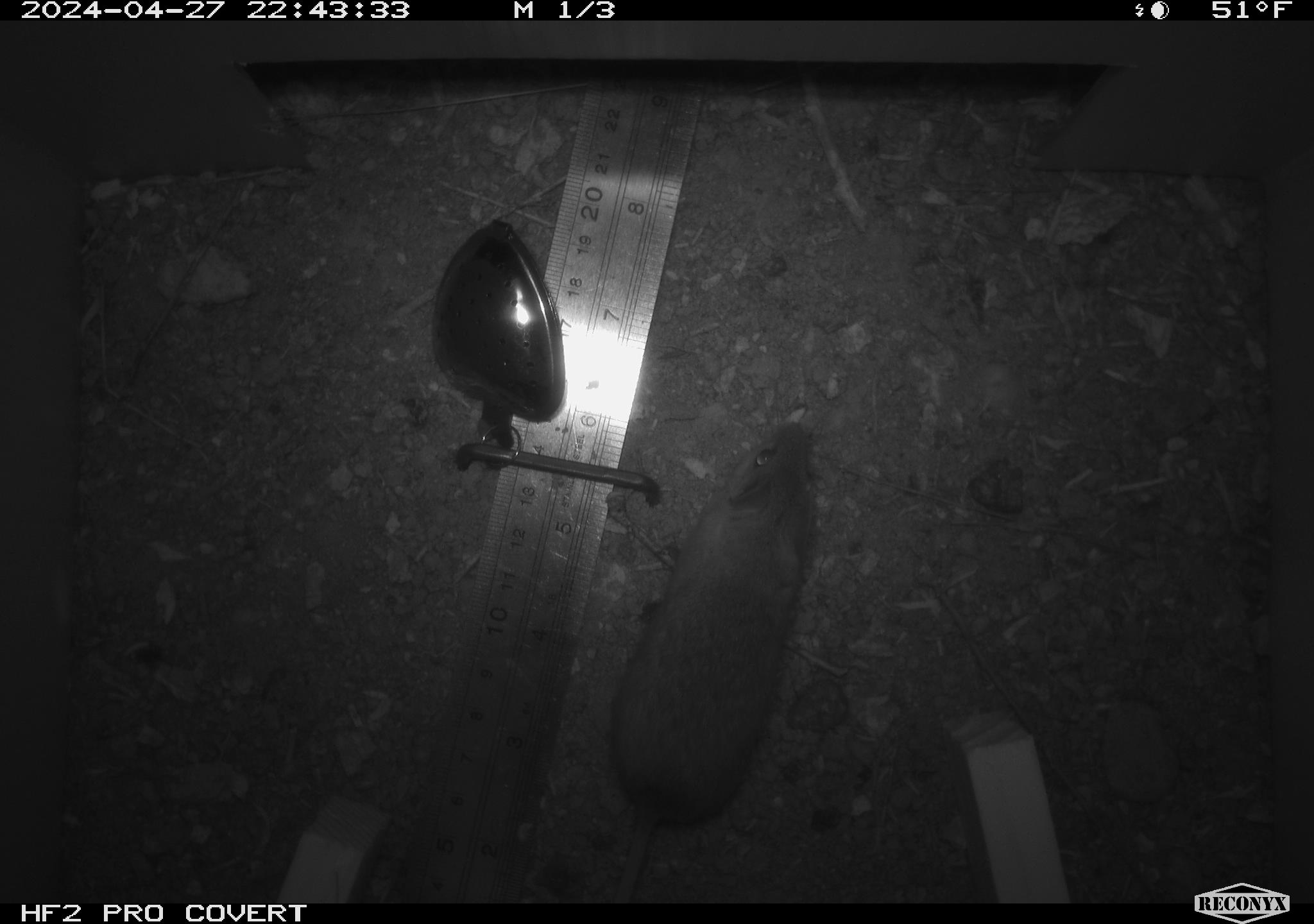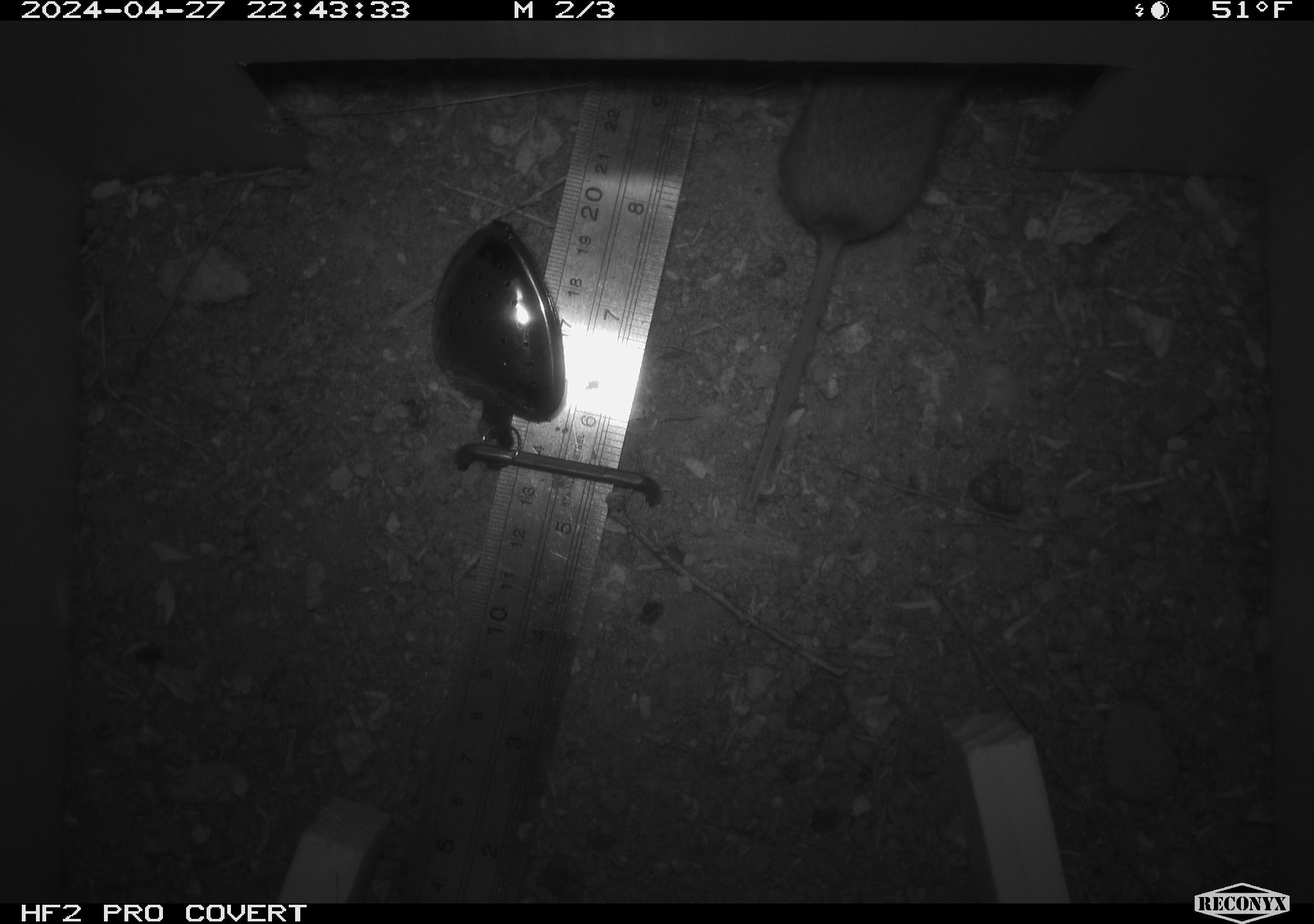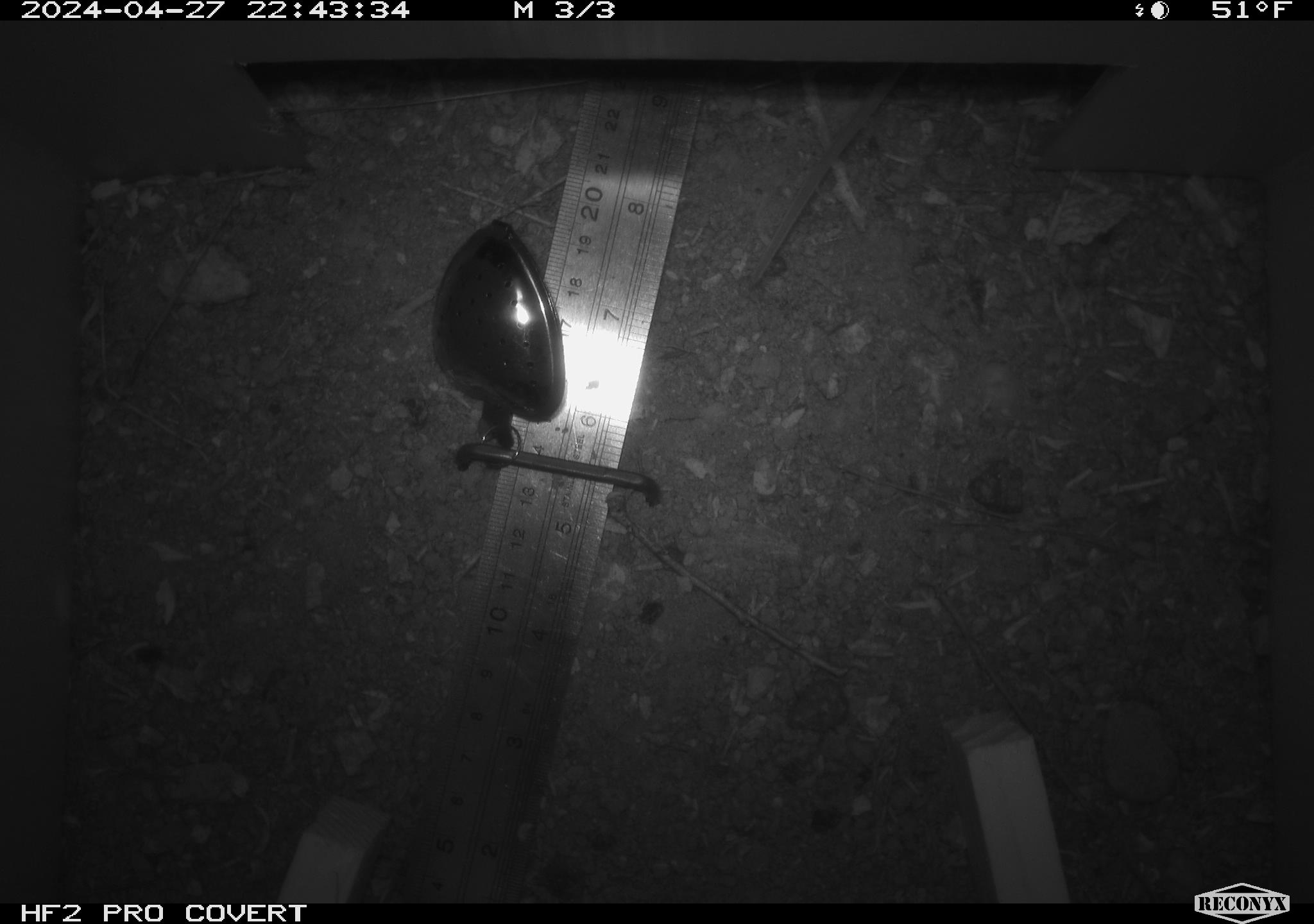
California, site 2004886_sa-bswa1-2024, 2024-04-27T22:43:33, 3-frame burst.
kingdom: Animalia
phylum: Chordata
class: Mammalia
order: Rodentia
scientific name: Rodentia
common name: mouse species